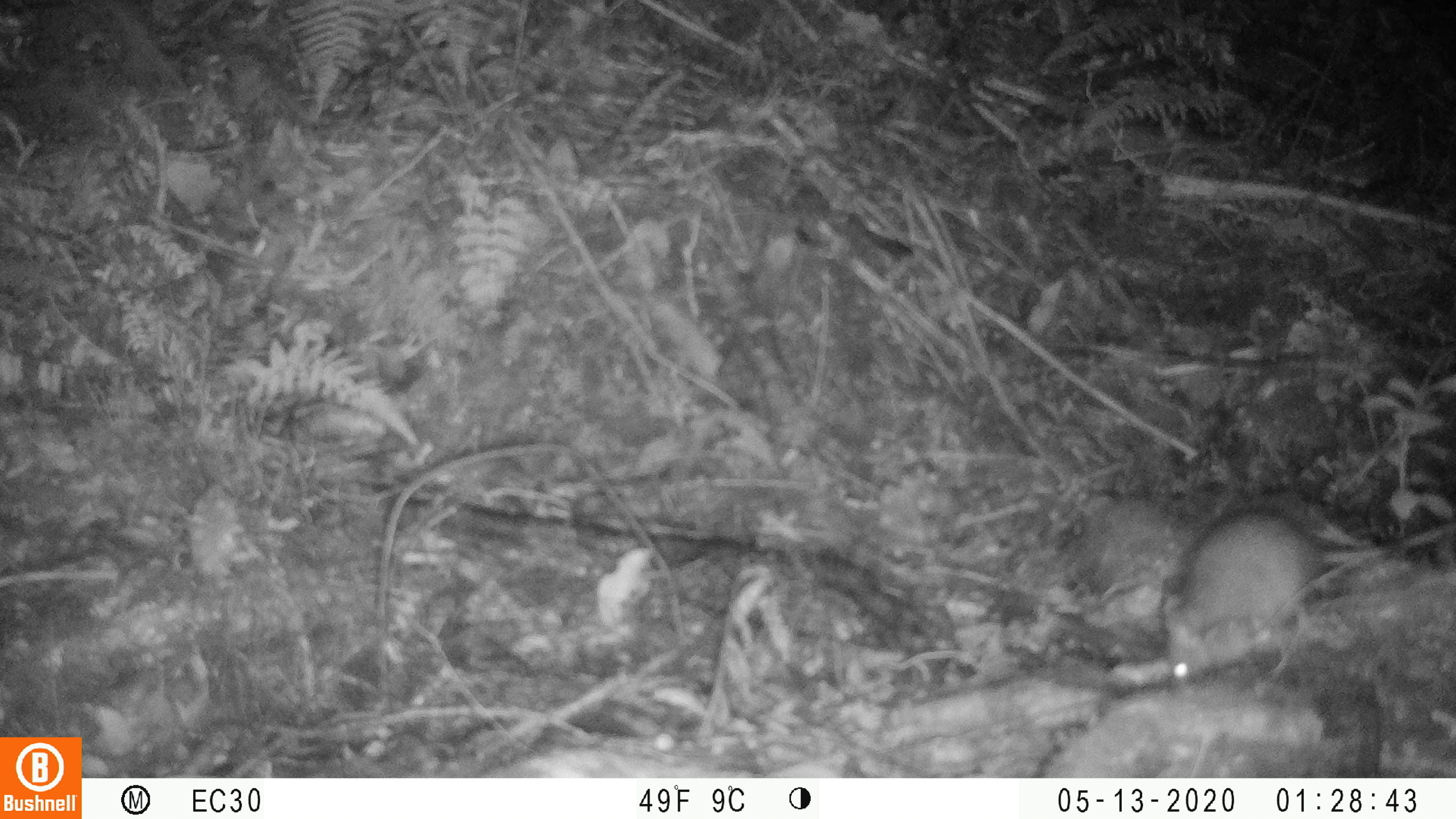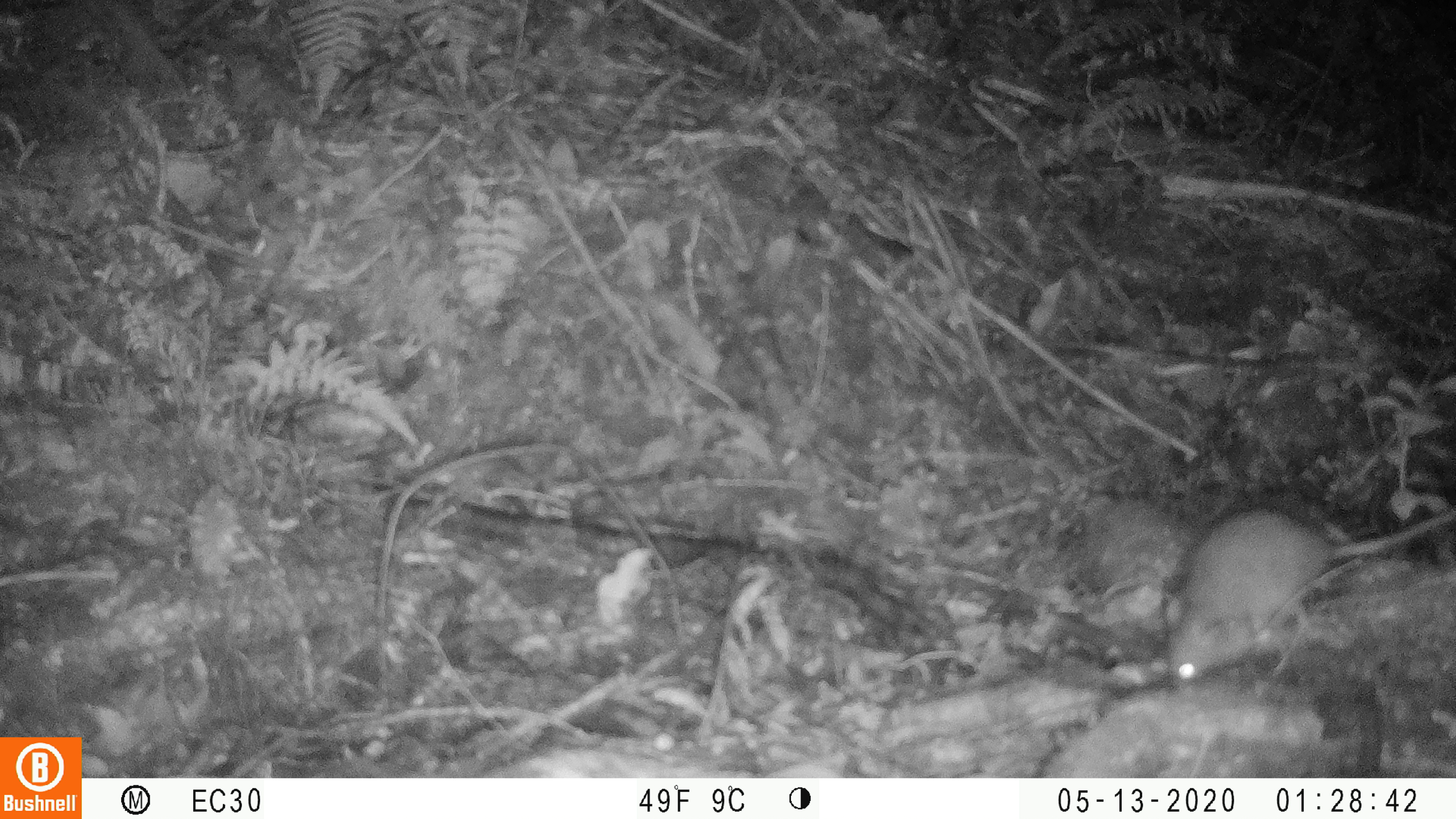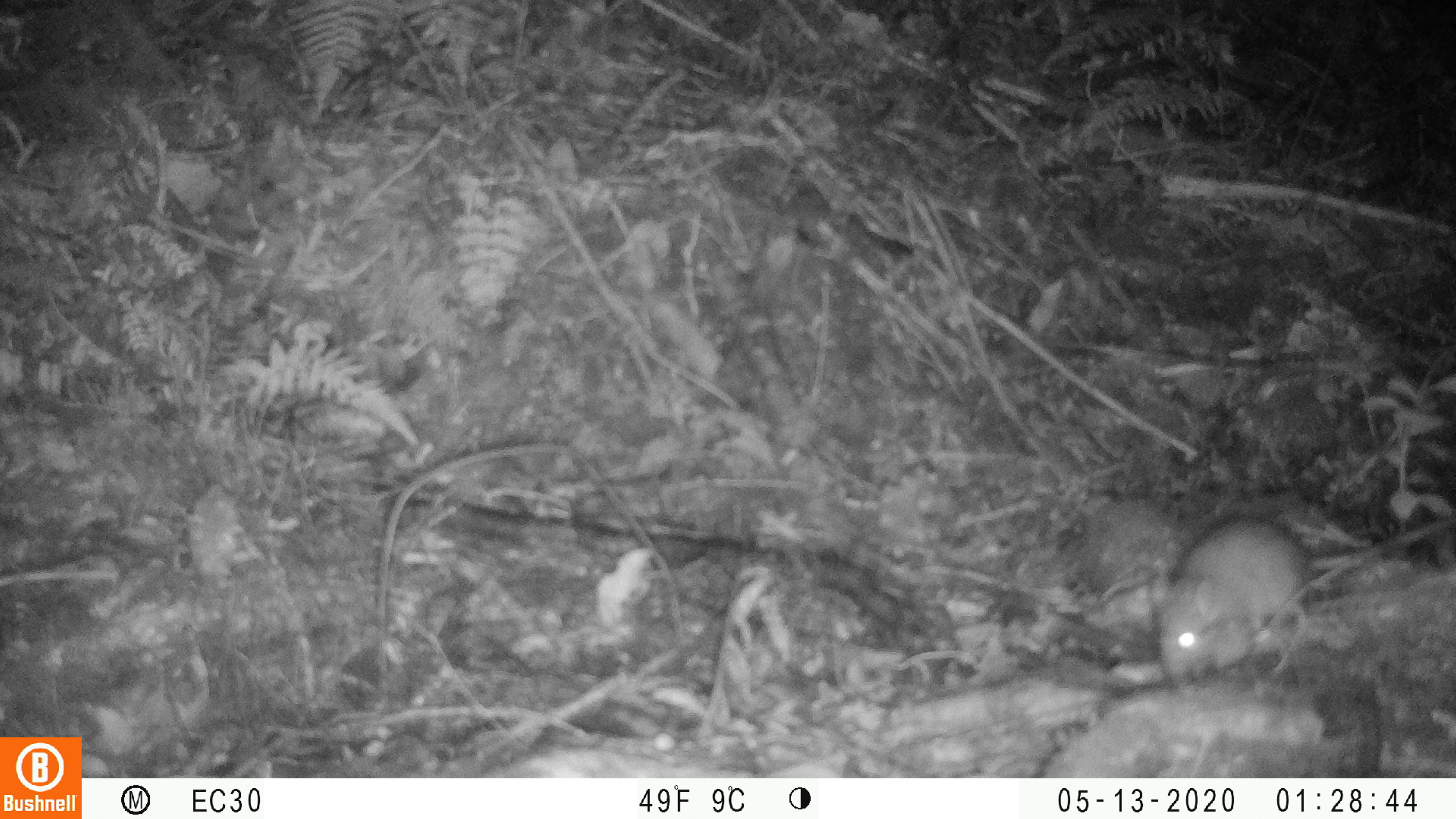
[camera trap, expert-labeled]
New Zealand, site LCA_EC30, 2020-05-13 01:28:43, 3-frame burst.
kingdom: Animalia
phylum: Chordata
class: Mammalia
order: Rodentia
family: Muridae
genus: Rattus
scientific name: Rattus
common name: rat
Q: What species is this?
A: Rat (Rattus).